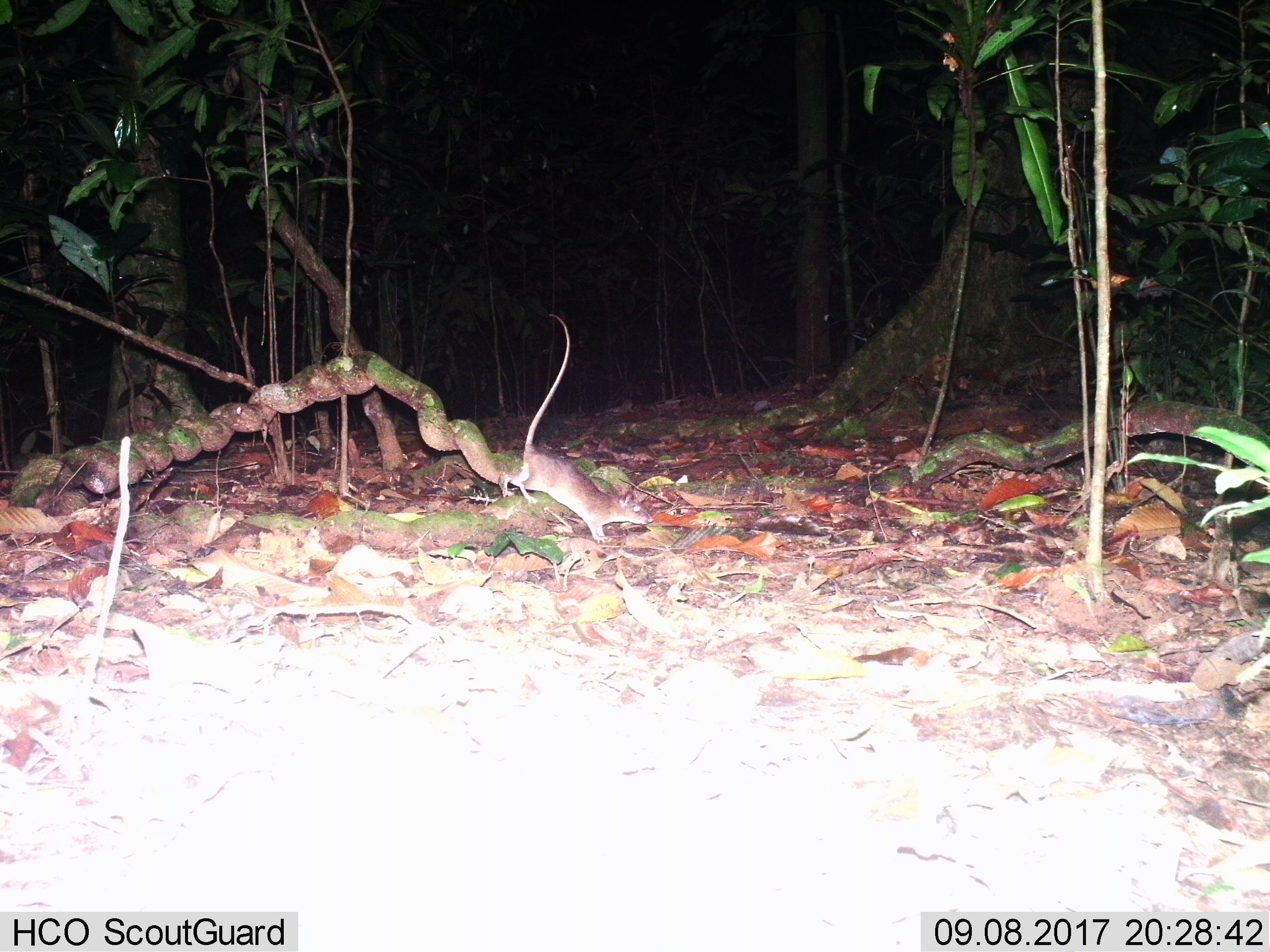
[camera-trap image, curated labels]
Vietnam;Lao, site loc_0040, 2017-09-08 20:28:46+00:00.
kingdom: Animalia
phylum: Chordata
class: Mammalia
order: Rodentia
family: Muridae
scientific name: Muridae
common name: old-world mice and rats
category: unidentified murid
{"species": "unidentified murid (old-world mice and rats) (Muridae)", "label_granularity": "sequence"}